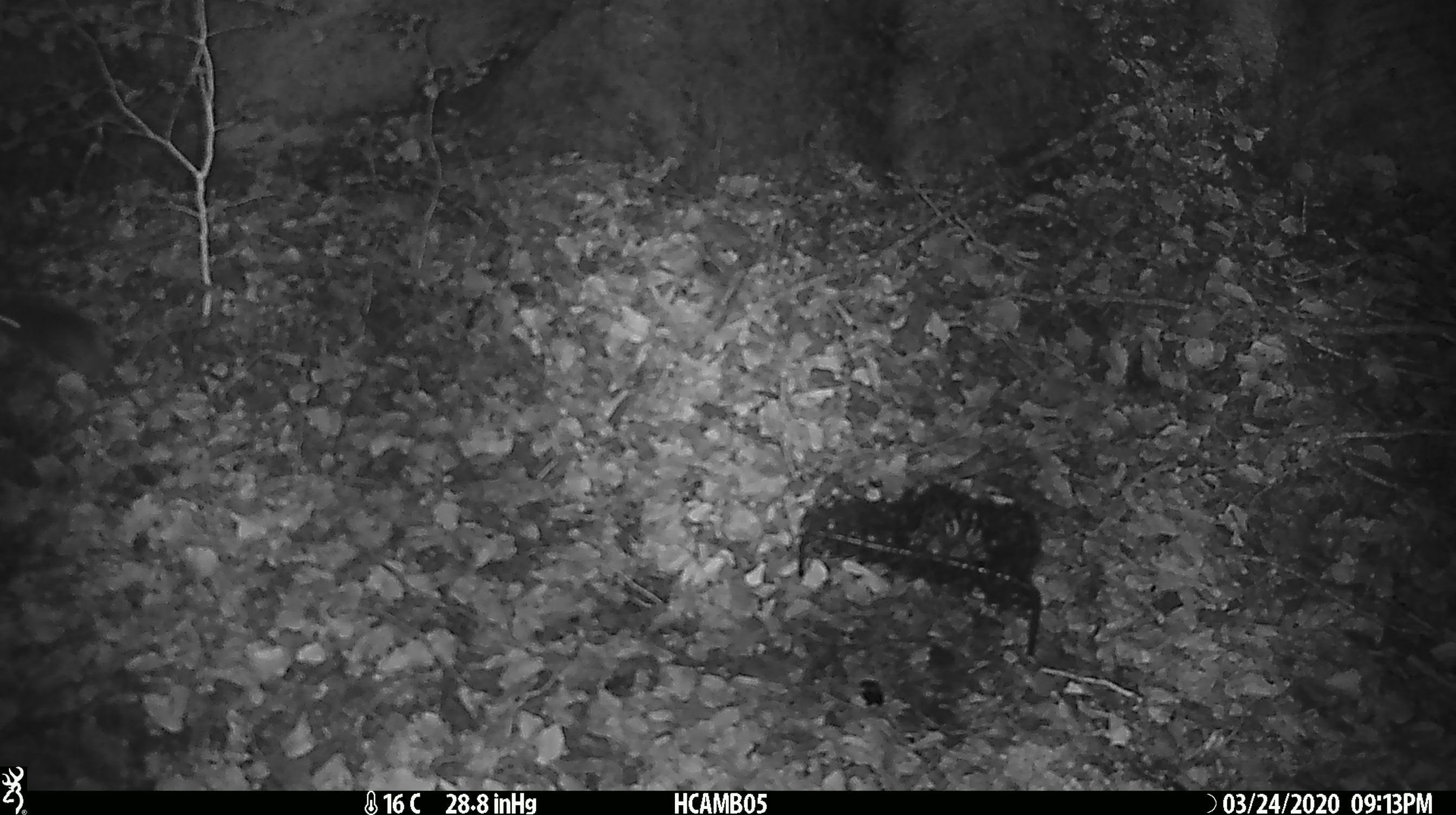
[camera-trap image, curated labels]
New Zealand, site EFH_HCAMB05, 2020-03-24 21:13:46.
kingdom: Animalia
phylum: Chordata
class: Mammalia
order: Rodentia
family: Muridae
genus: Mus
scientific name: Mus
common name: mouse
Mouse (Mus).